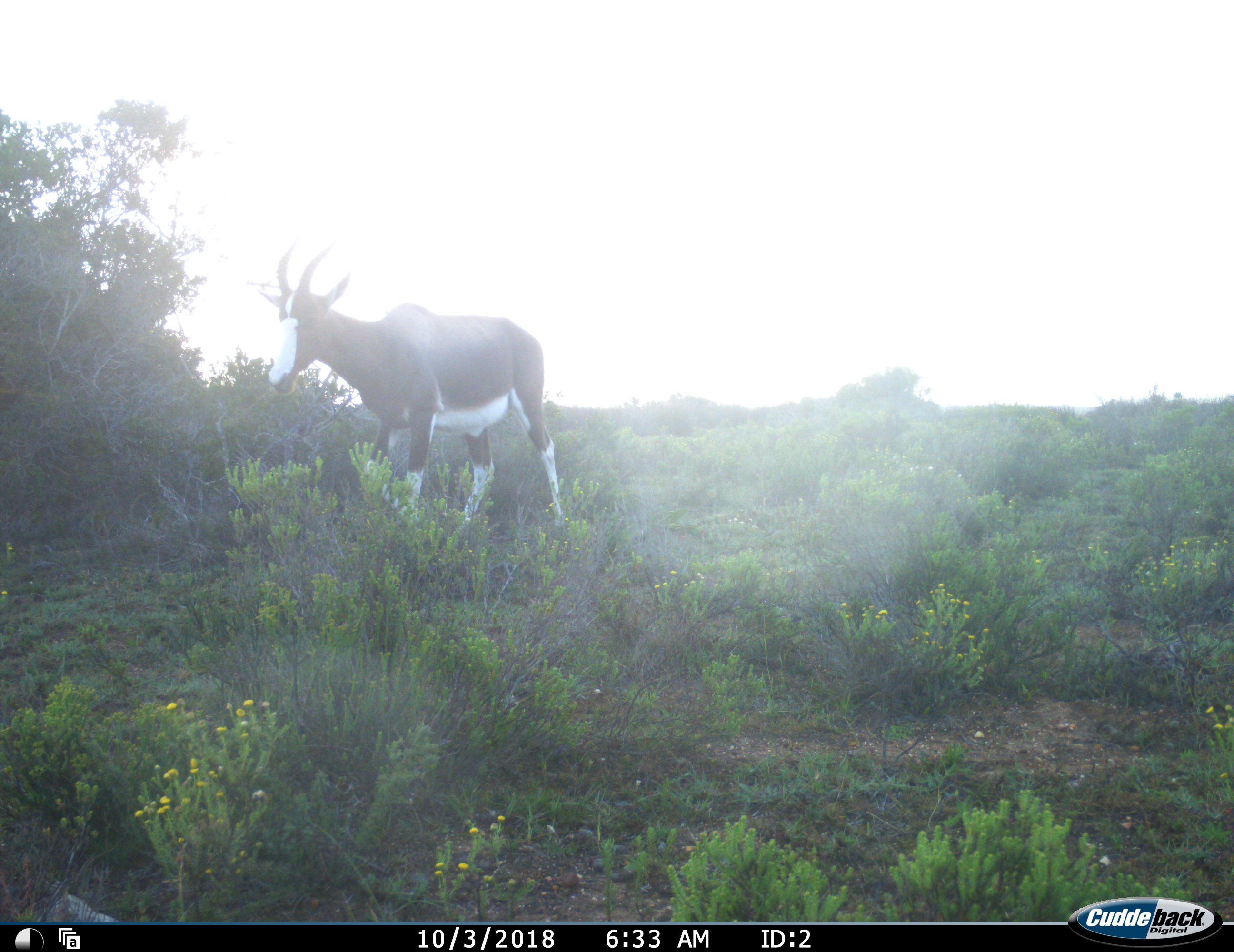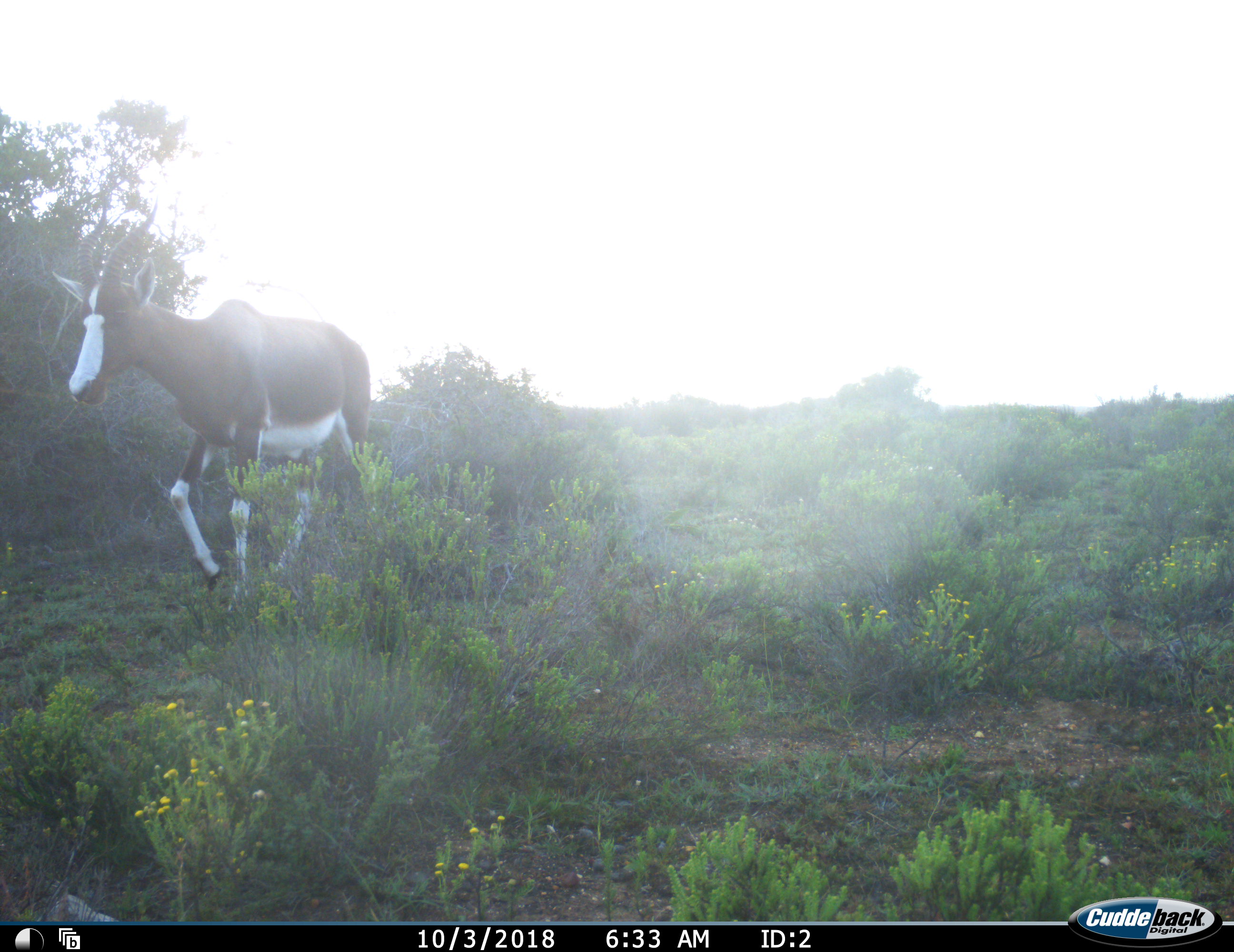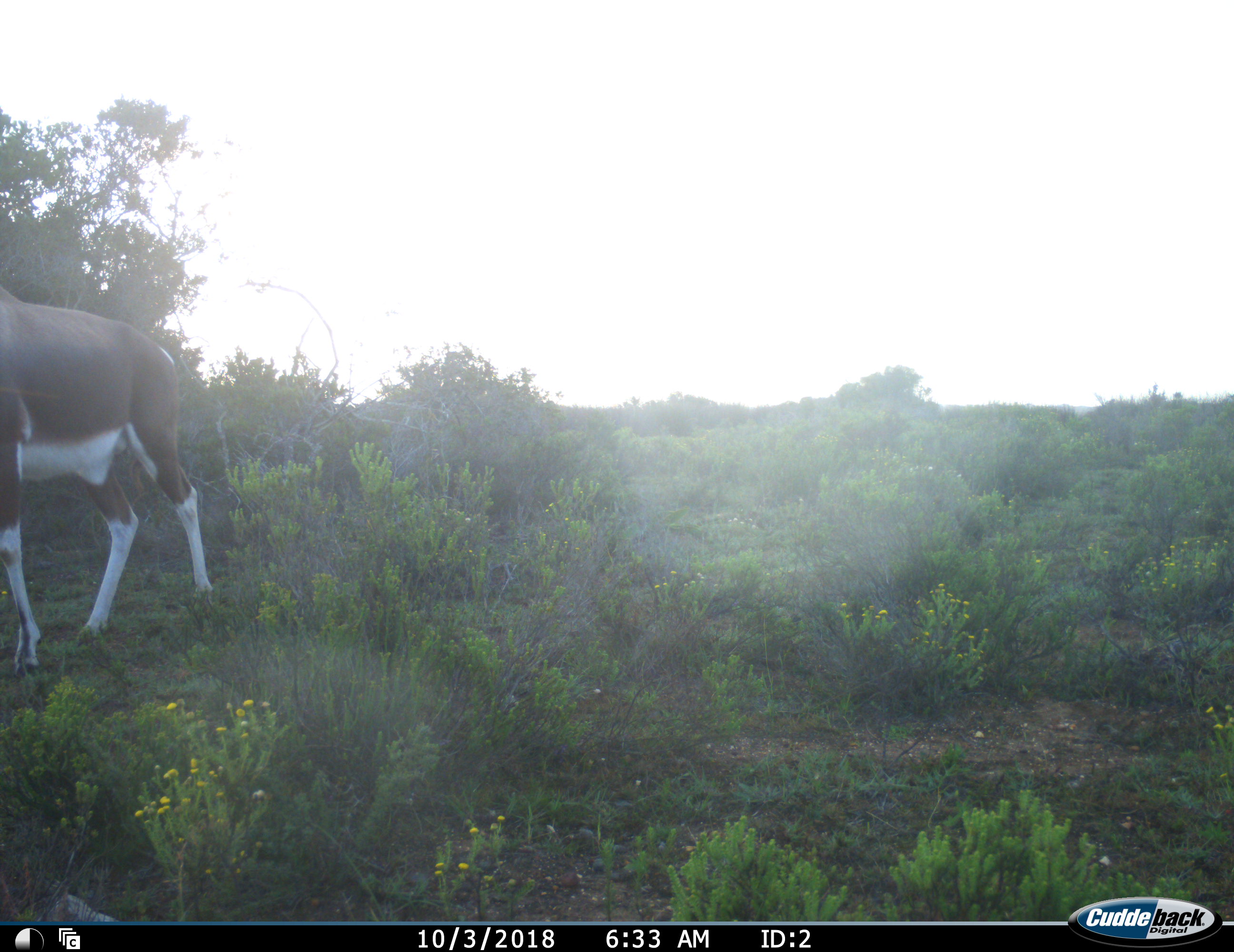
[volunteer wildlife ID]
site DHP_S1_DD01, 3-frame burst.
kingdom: Animalia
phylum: Chordata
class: Mammalia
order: Artiodactyla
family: Bovidae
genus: Damaliscus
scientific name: Damaliscus pygargus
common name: bontebok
Bontebok (Damaliscus pygargus), count 1. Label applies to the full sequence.